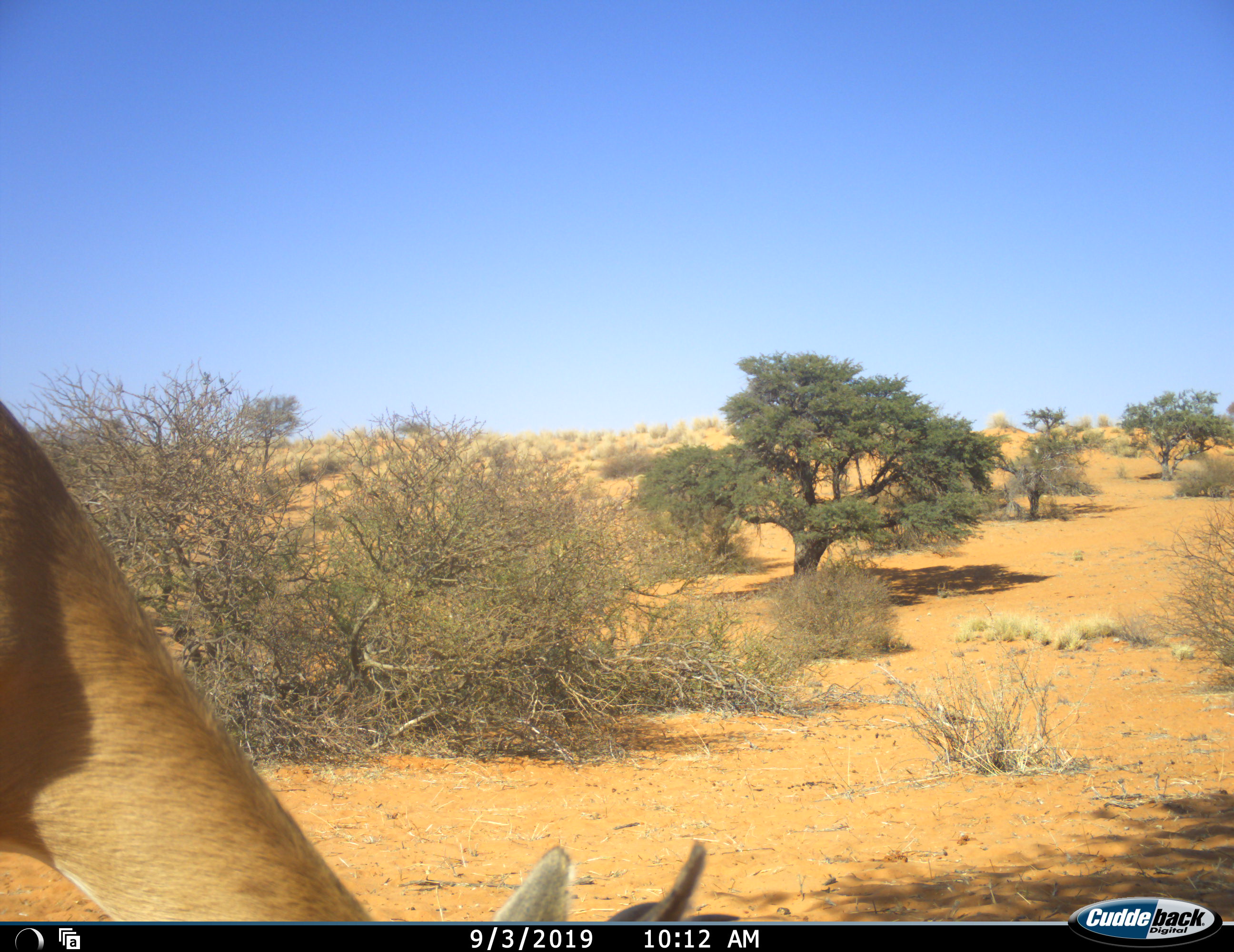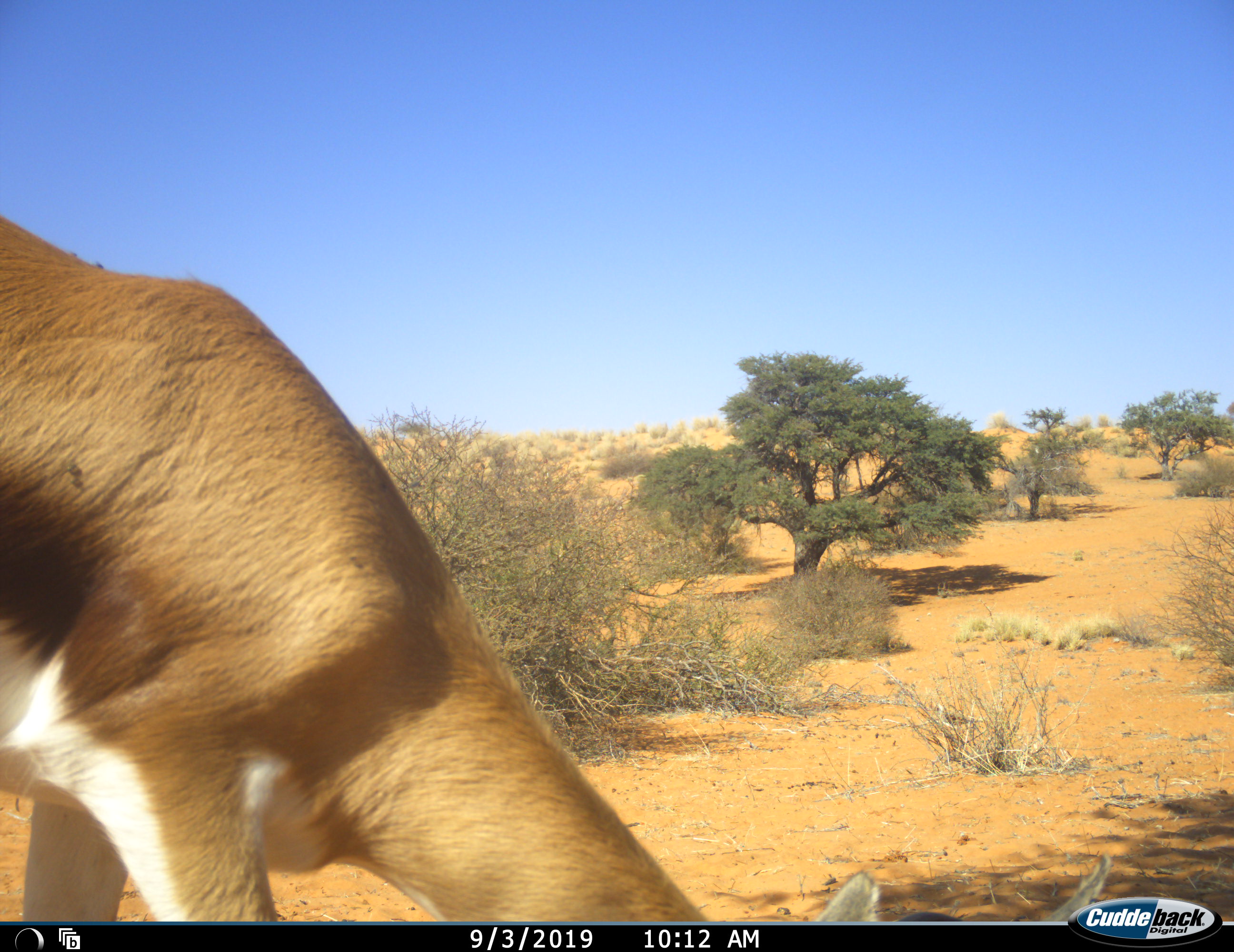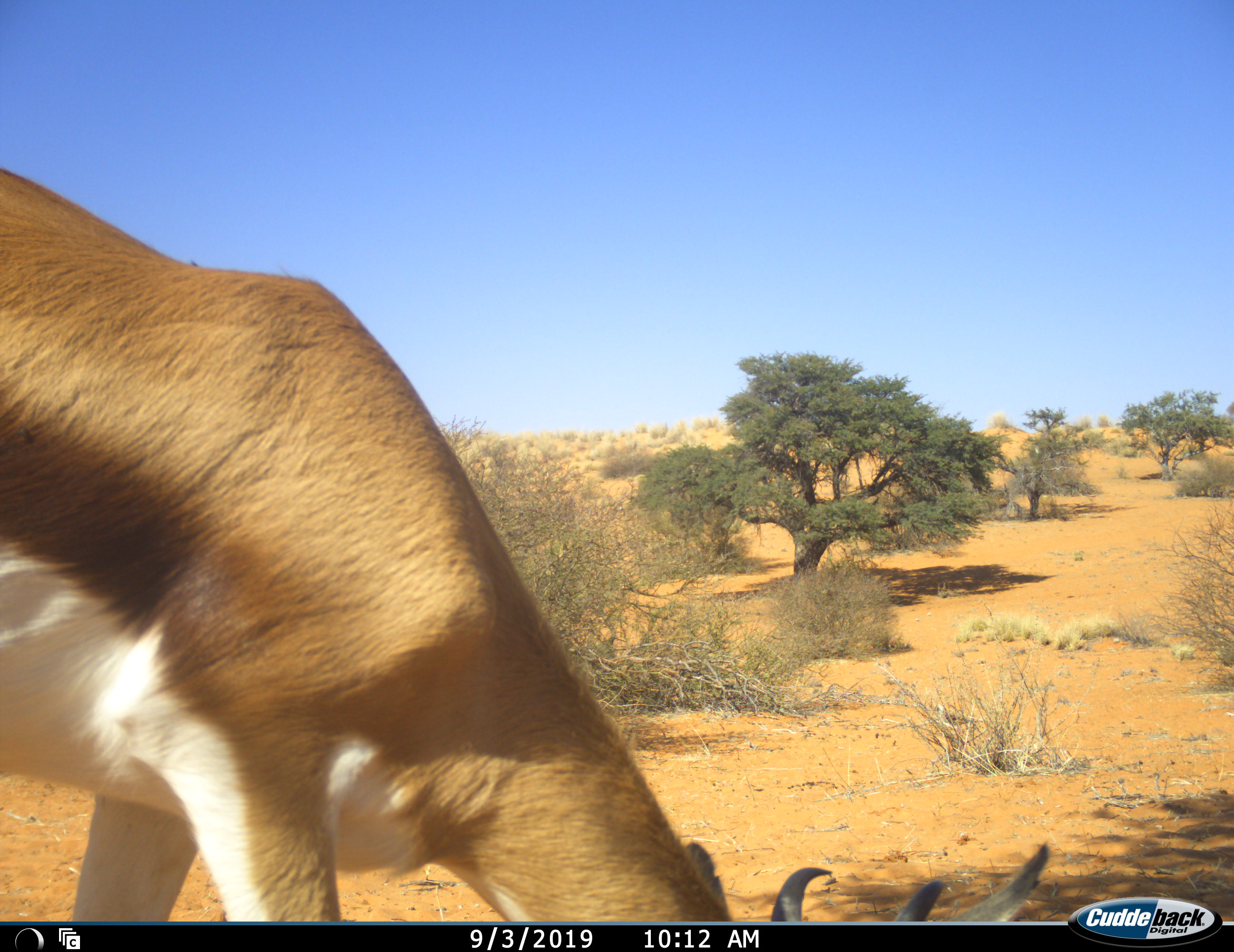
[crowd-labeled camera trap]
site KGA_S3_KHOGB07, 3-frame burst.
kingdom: Animalia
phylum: Chordata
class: Mammalia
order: Artiodactyla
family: Bovidae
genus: Antidorcas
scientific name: Antidorcas marsupialis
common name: springbok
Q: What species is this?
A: Springbok (Antidorcas marsupialis).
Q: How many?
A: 1.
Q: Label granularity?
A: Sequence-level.